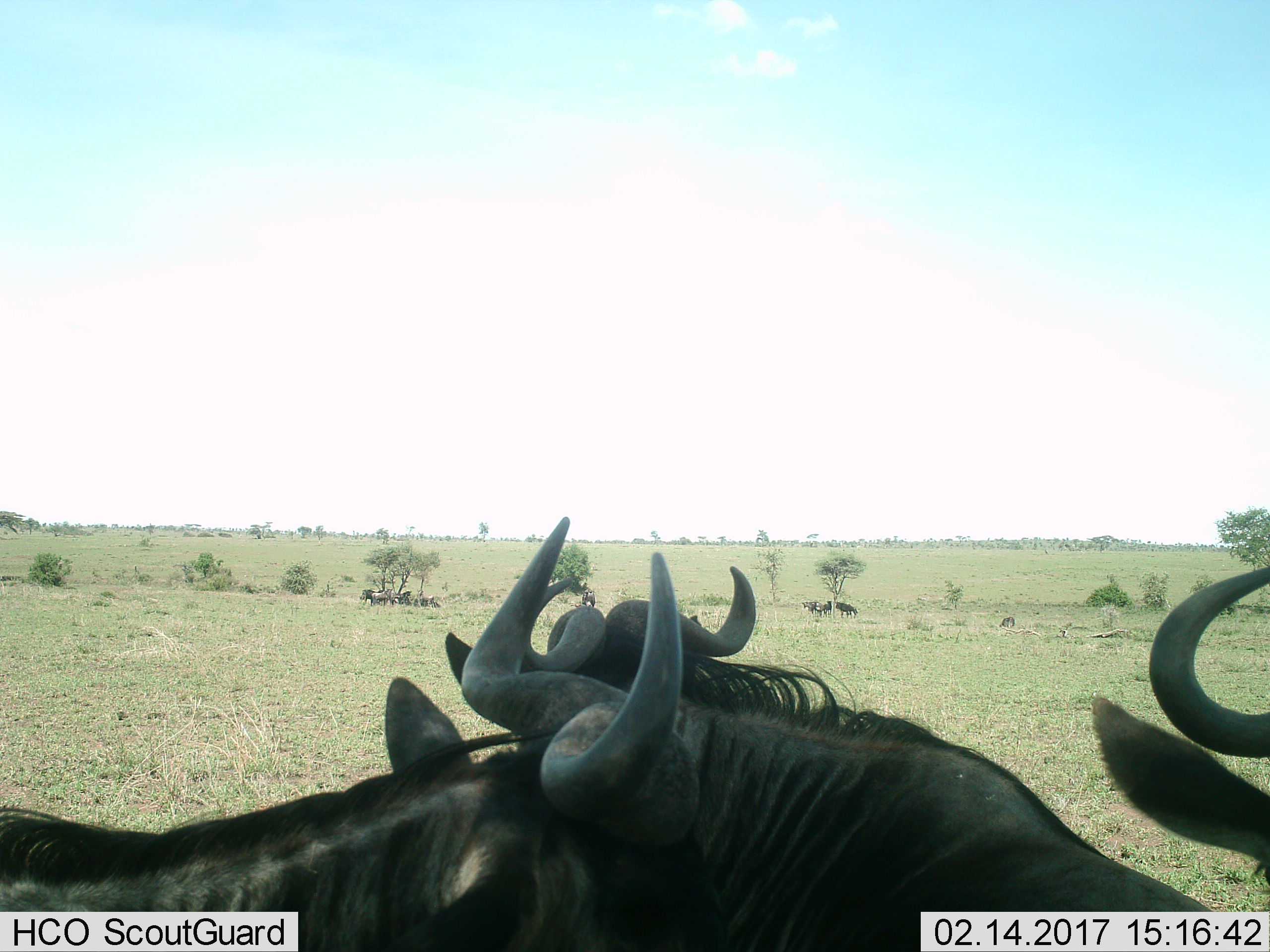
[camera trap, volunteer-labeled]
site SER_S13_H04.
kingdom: Animalia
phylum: Chordata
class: Mammalia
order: Artiodactyla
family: Bovidae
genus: Connochaetes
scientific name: Connochaetes taurinus taurinus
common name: blue wildebeest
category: wildebeestblue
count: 3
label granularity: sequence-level